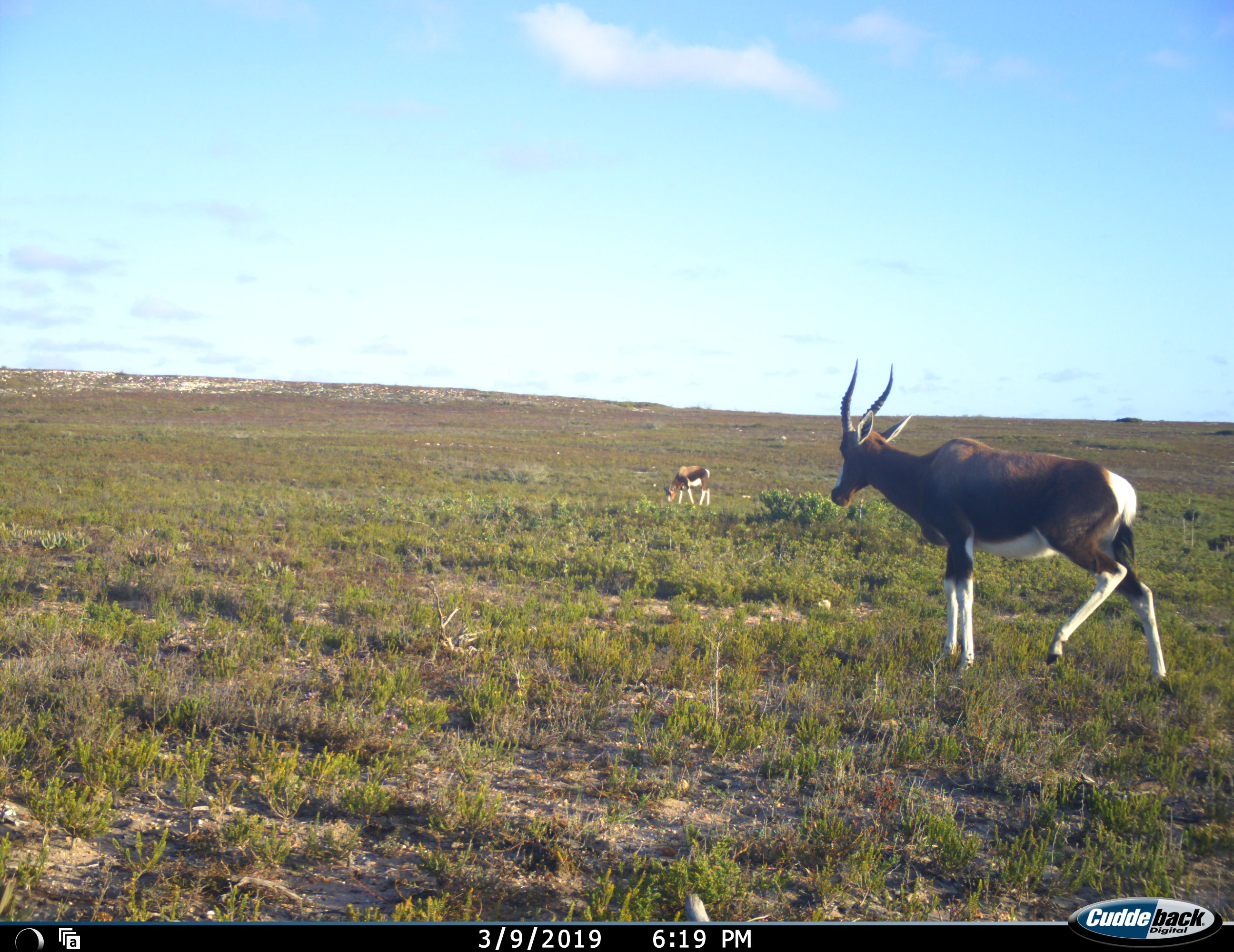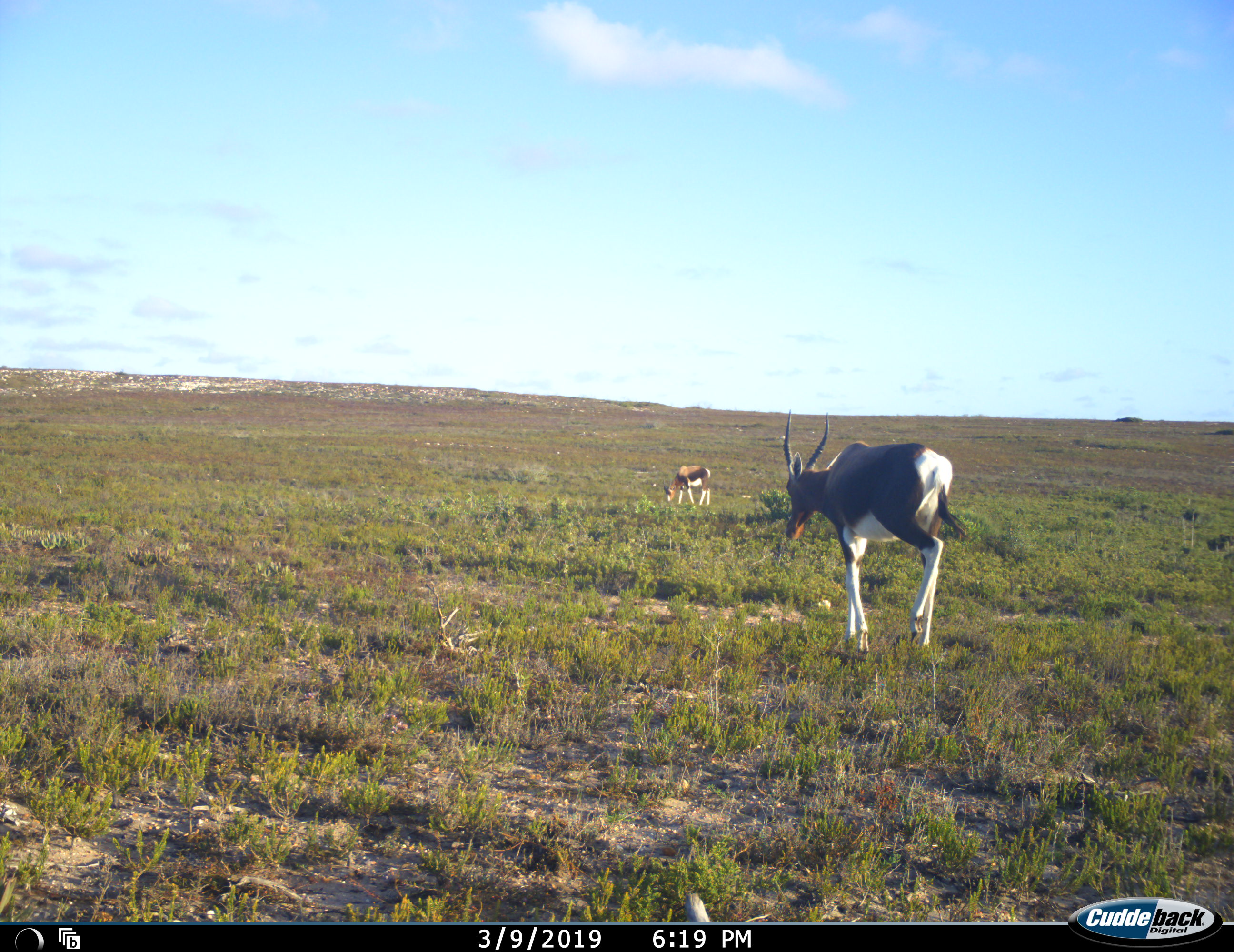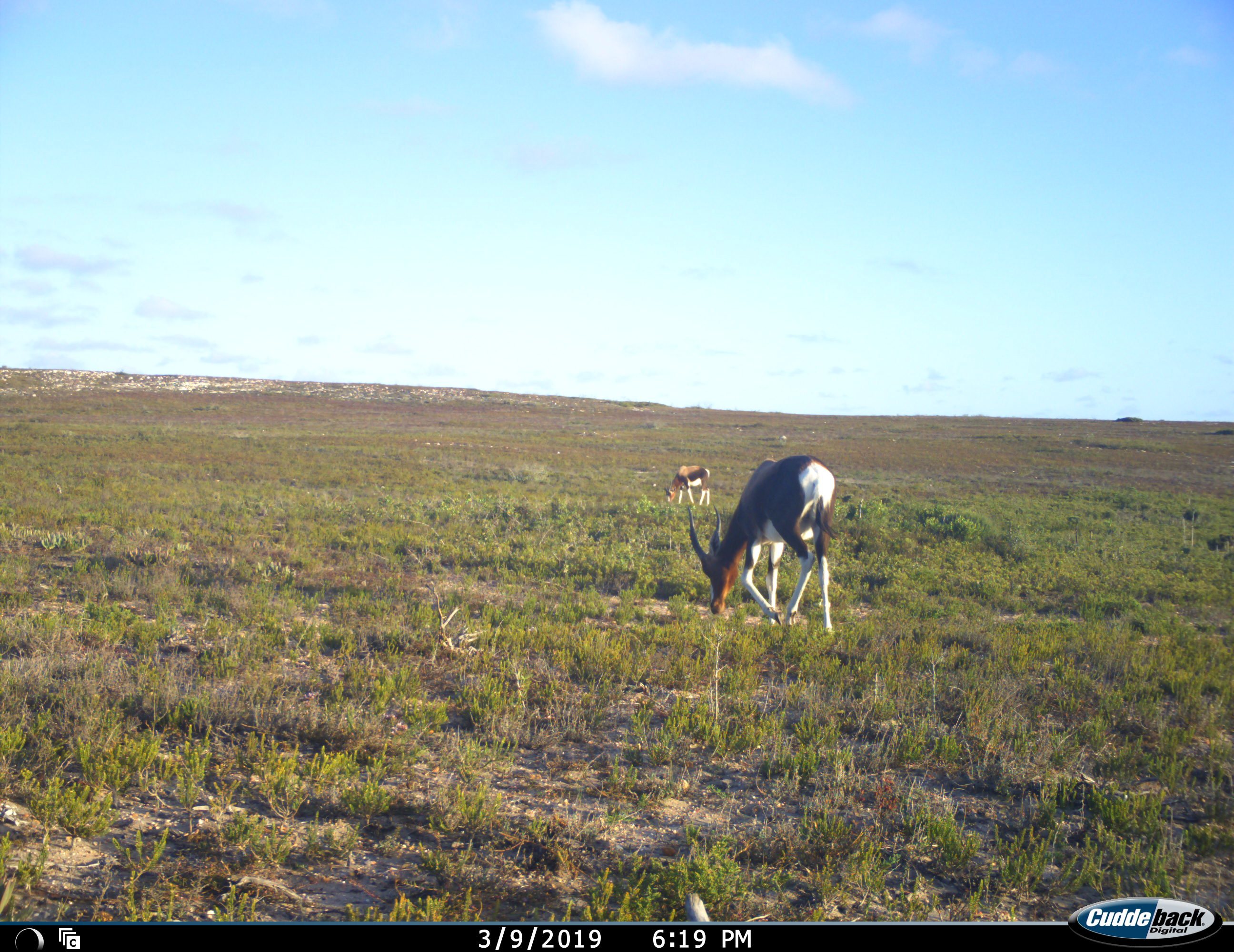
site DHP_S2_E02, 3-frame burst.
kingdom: Animalia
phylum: Chordata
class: Mammalia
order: Artiodactyla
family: Bovidae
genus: Damaliscus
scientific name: Damaliscus pygargus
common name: bontebok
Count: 2.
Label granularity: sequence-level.